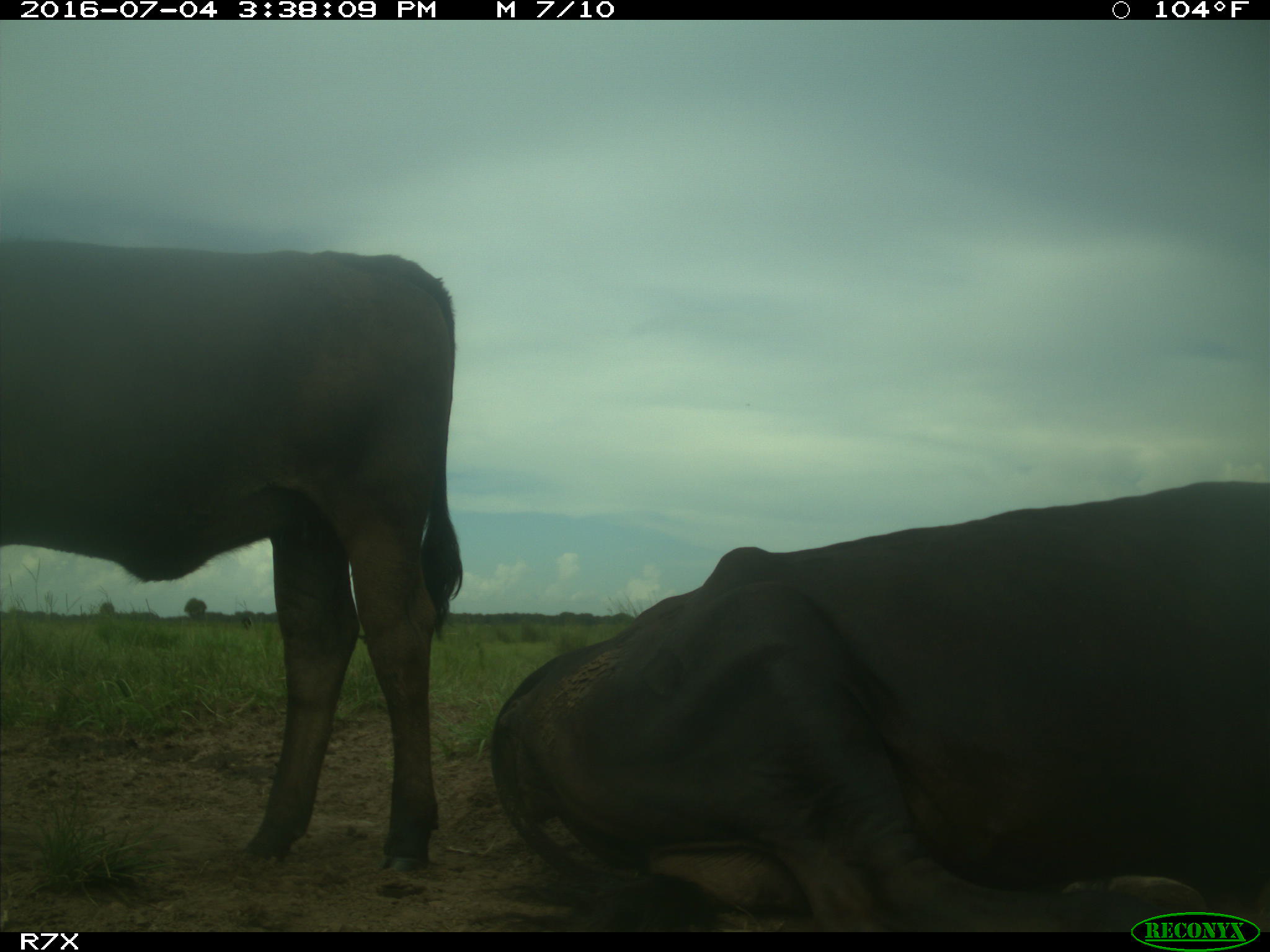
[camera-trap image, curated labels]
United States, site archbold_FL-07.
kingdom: Animalia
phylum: Chordata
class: Mammalia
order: Artiodactyla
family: Bovidae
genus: Bos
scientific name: Bos taurus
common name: domestic cow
Bos taurus (domestic cow).